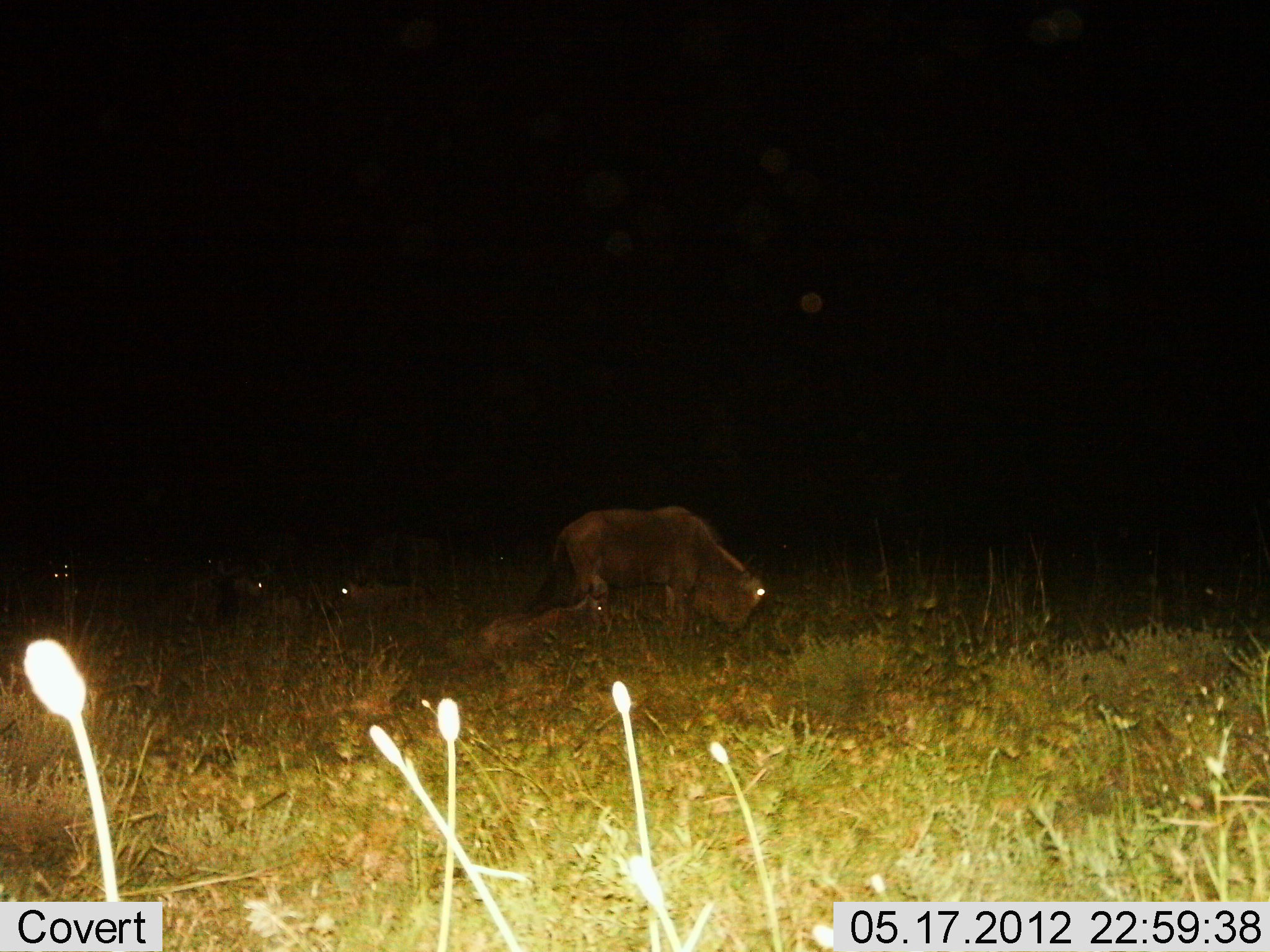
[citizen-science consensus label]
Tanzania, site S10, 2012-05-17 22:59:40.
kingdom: Animalia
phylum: Chordata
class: Mammalia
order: Artiodactyla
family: Bovidae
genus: Connochaetes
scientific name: Connochaetes taurinus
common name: blue wildebeest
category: wildebeest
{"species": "wildebeest (blue wildebeest) (Connochaetes taurinus)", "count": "5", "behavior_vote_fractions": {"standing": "60%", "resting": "70%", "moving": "0%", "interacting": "0%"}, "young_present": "40%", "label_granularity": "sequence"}